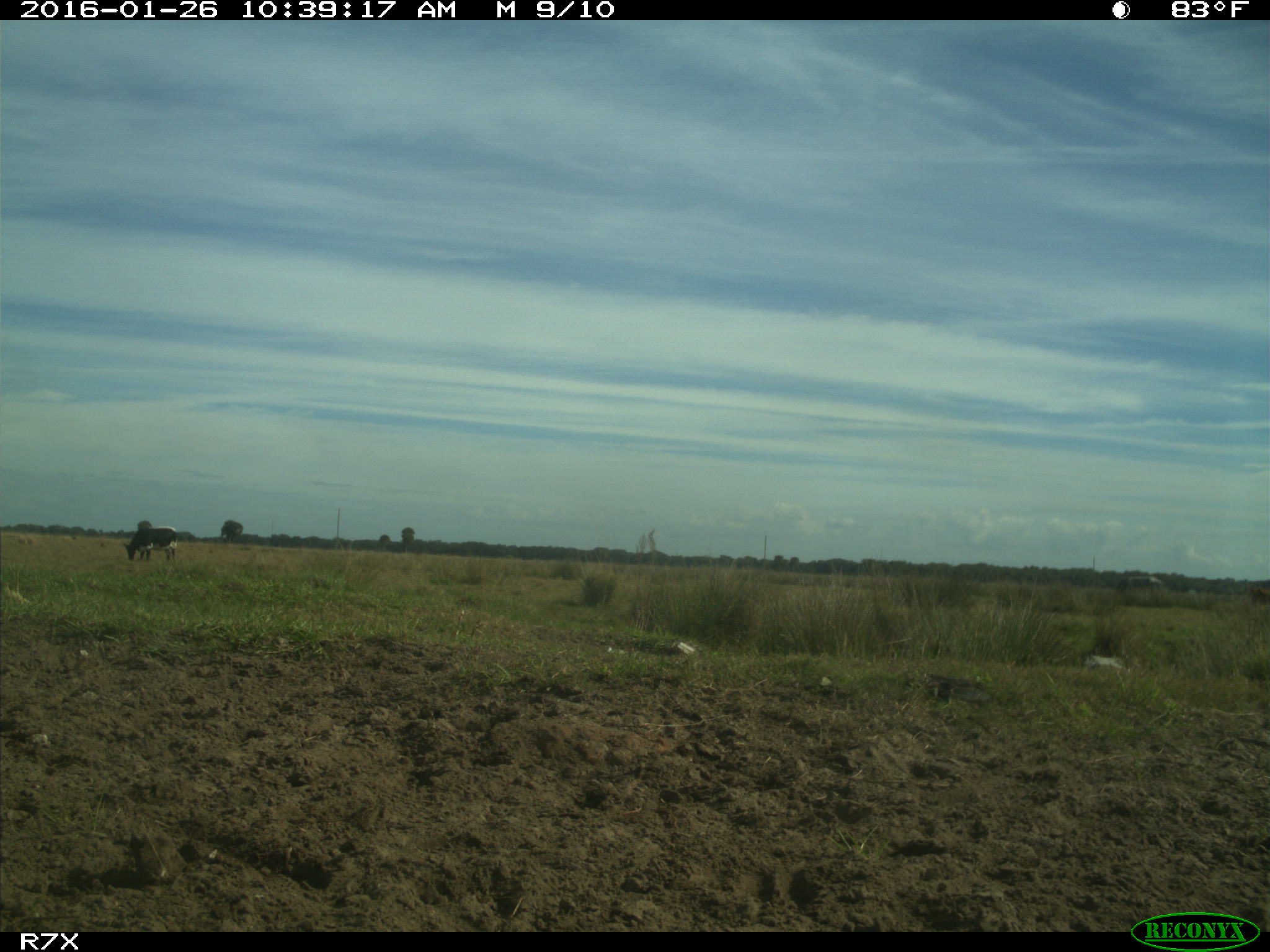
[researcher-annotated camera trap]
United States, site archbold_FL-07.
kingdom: Animalia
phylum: Chordata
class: Mammalia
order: Artiodactyla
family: Bovidae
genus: Bos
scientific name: Bos taurus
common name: domestic cow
Bos taurus (domestic cow).